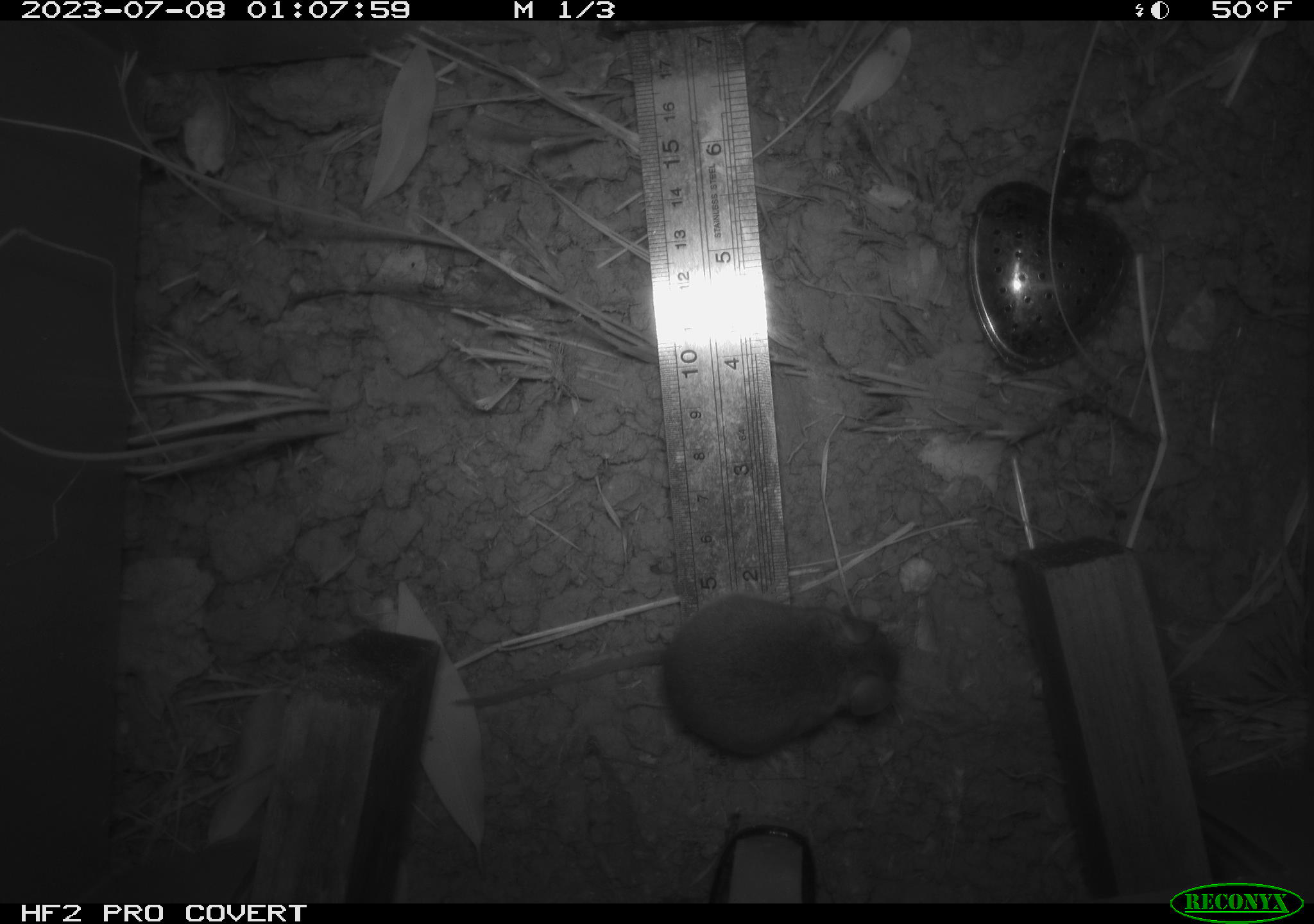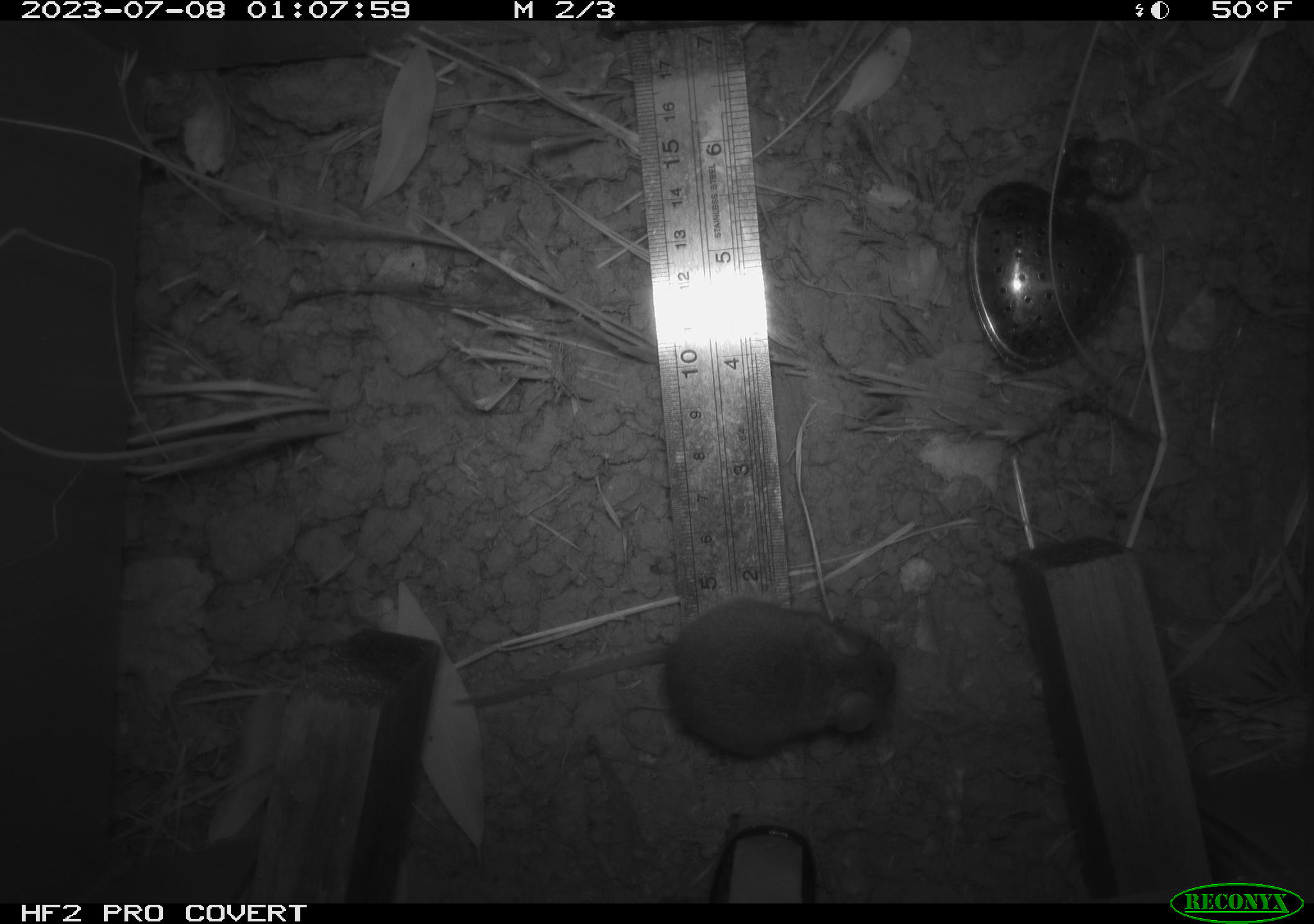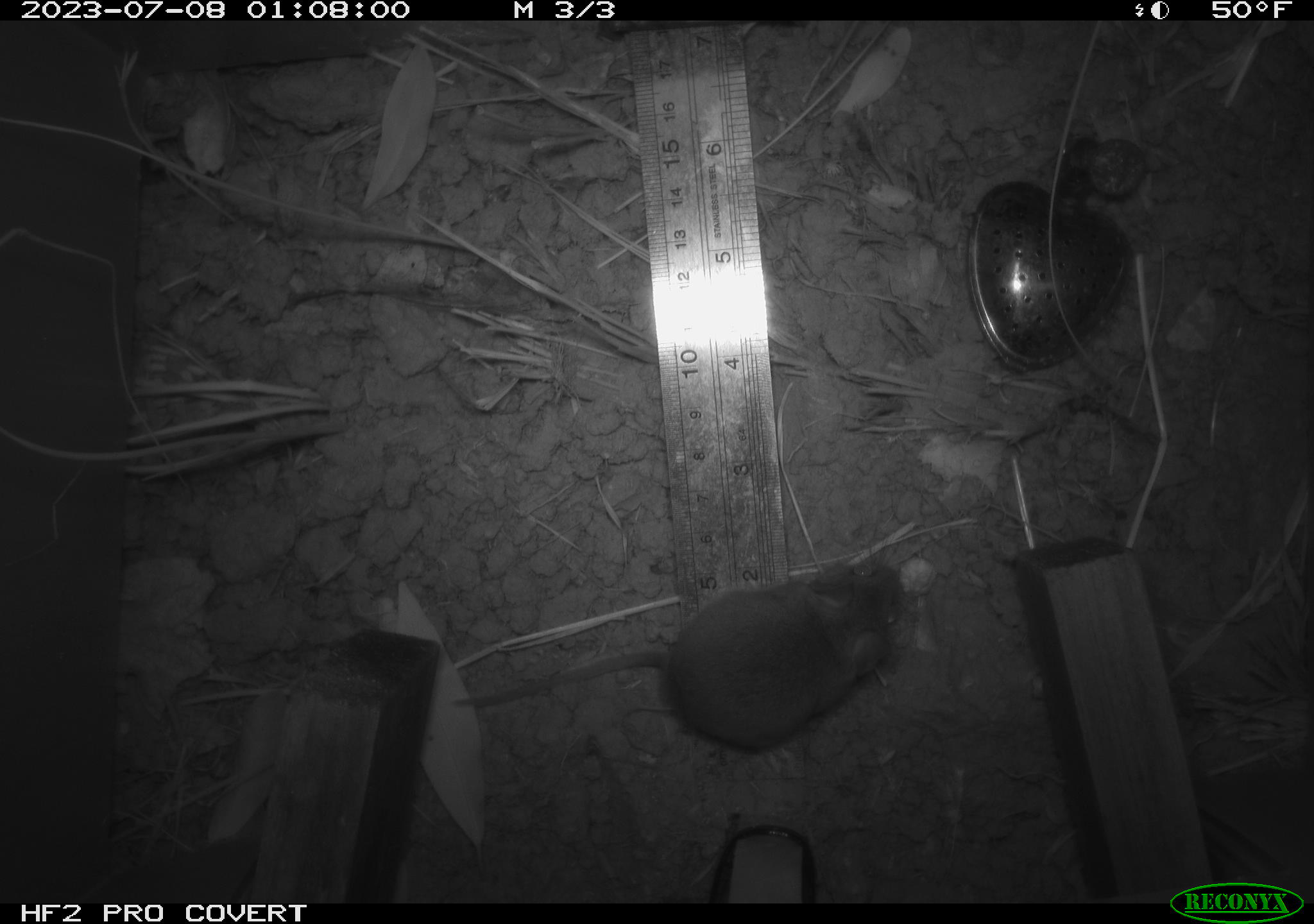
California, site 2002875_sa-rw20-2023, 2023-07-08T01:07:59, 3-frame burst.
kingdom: Animalia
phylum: Chordata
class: Mammalia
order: Rodentia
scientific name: Rodentia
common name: mouse species